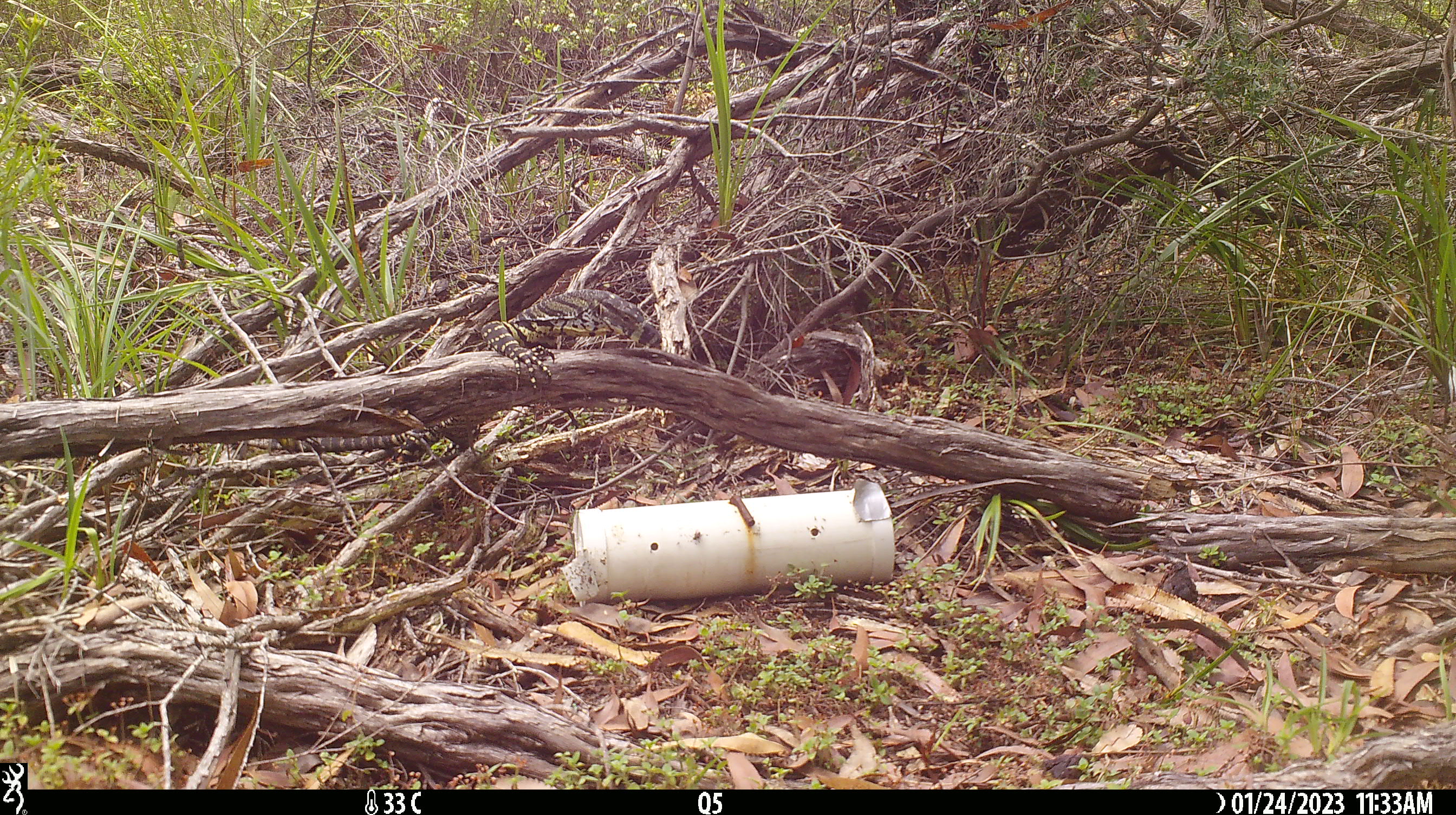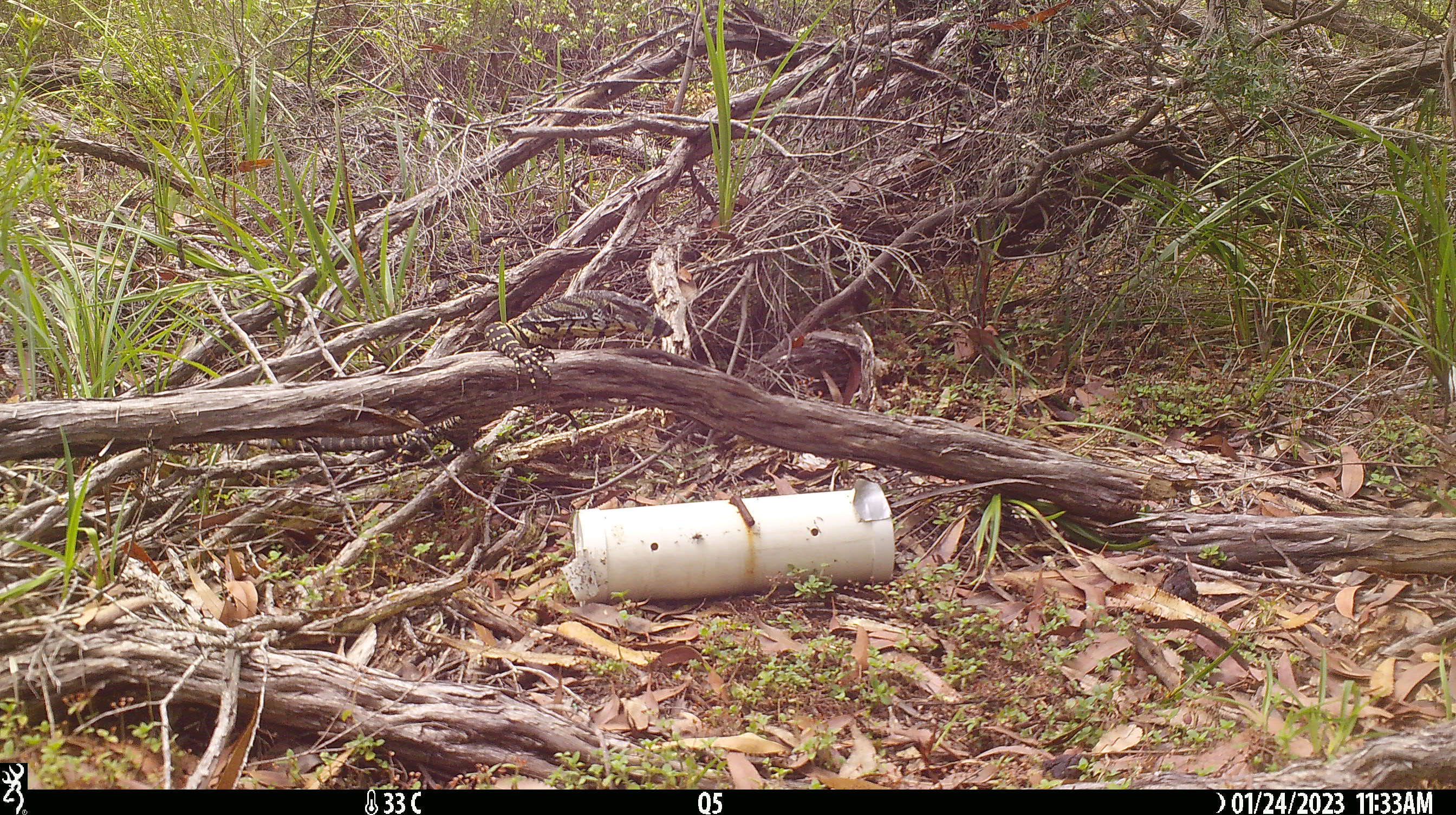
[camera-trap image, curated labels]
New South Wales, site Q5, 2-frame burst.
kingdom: Animalia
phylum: Chordata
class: Reptilia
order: Squamata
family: Varanidae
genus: Varanus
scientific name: Varanus varius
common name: lace monitor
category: goanna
Goanna (lace monitor) (Varanus varius).